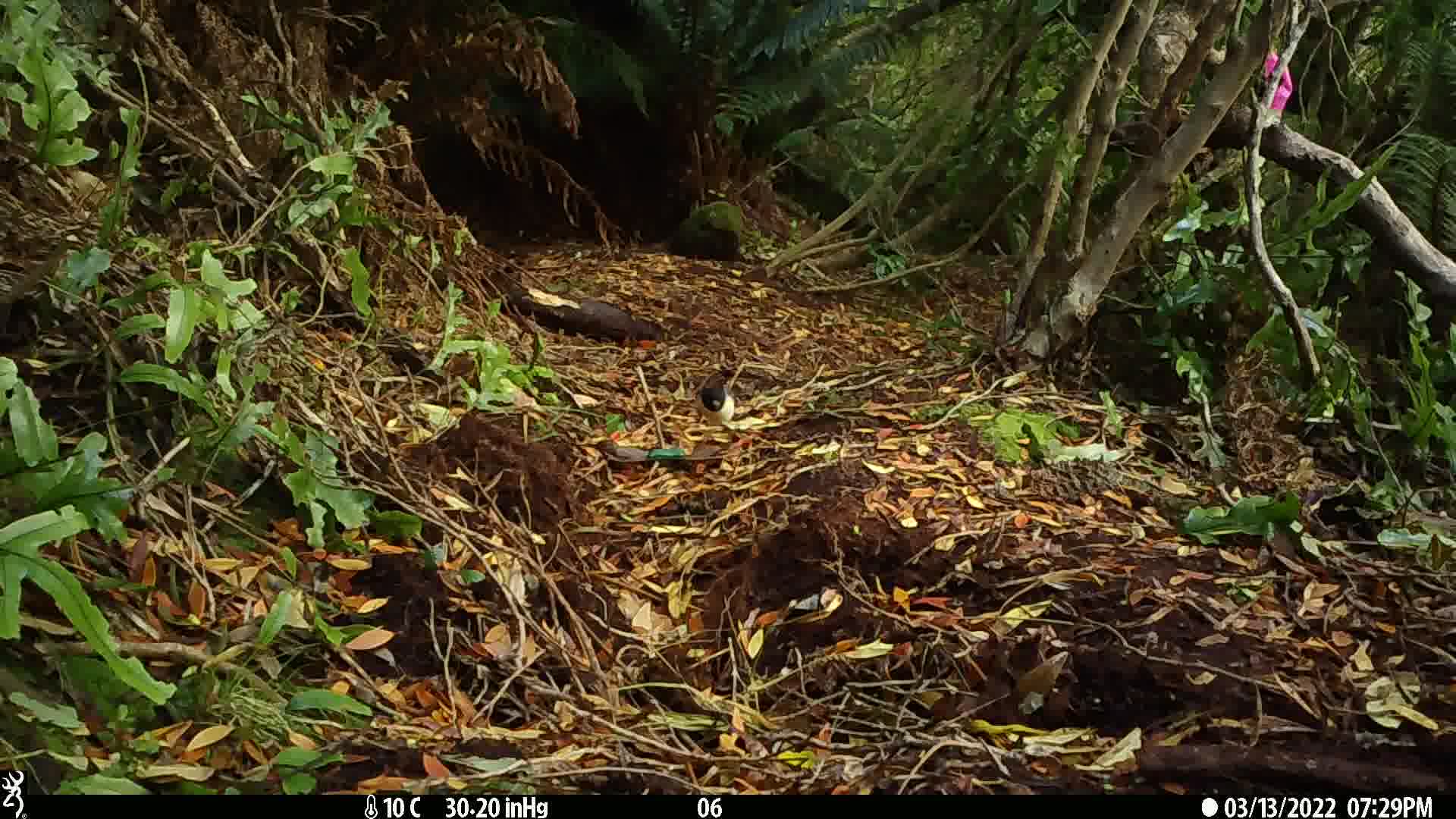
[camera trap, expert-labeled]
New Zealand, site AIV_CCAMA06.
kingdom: Animalia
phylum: Chordata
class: Aves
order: Passeriformes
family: Petroicidae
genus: Petroica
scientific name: Petroica macrocephala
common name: tomtit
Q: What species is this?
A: Tomtit (Petroica macrocephala).